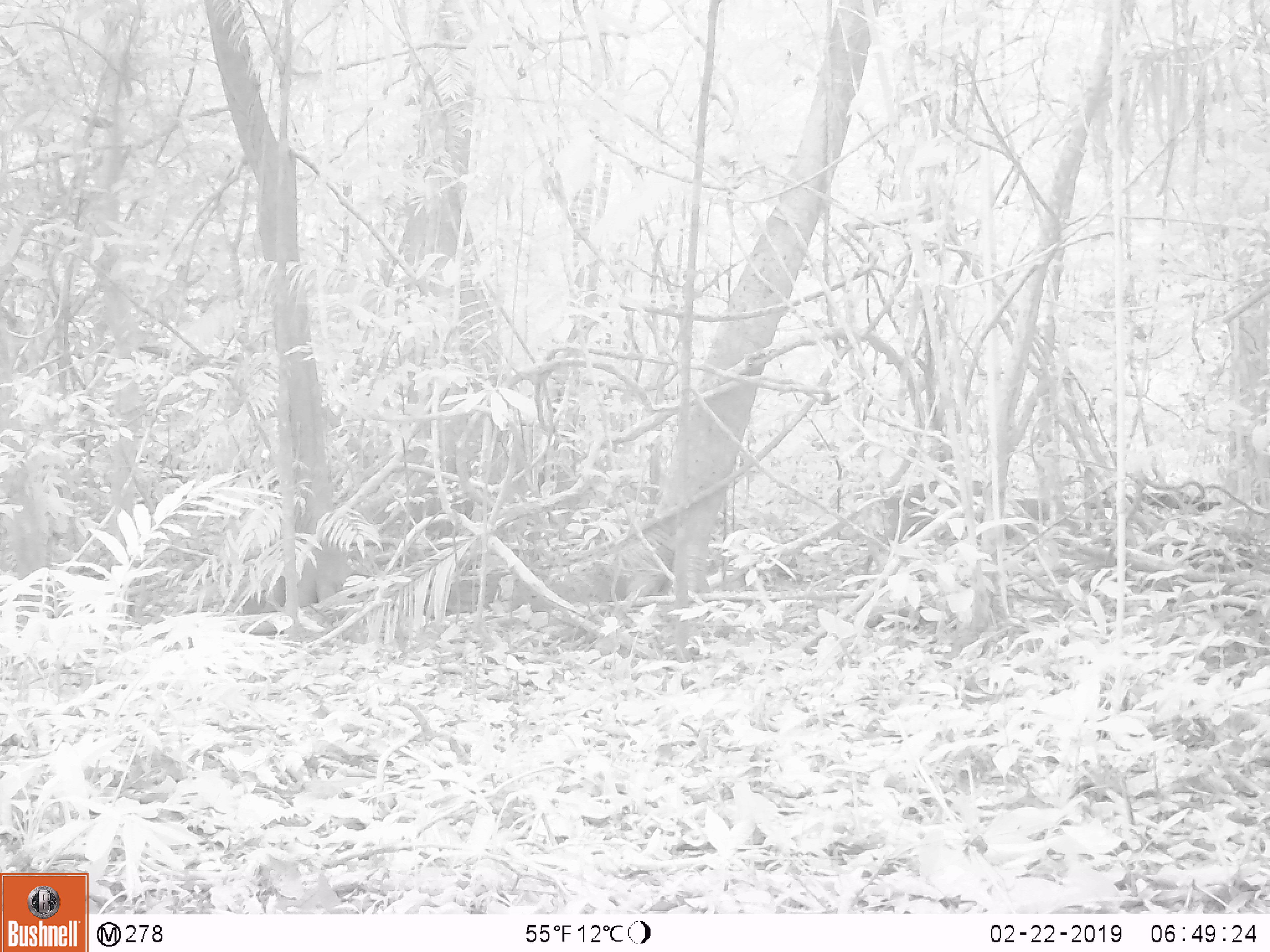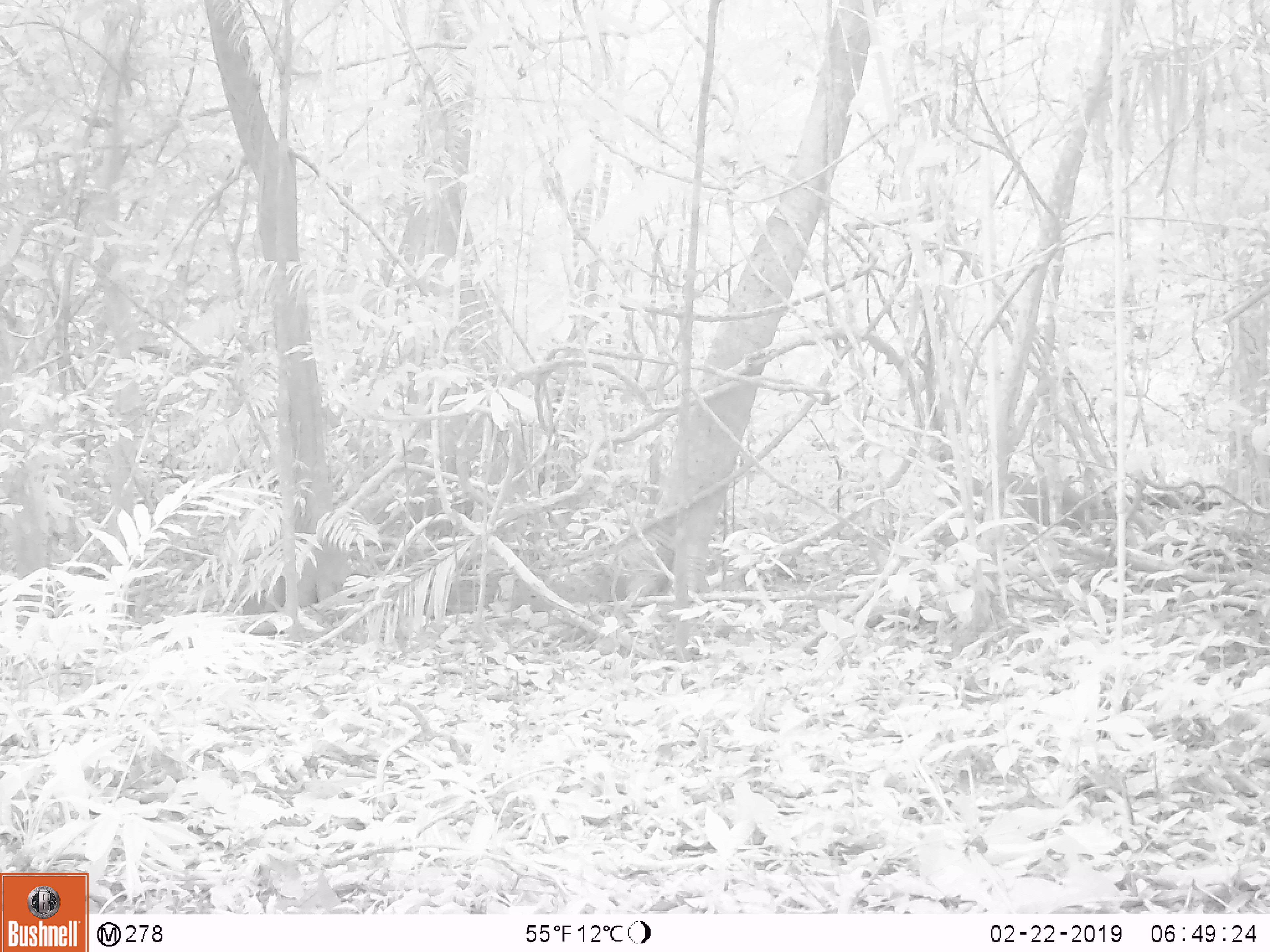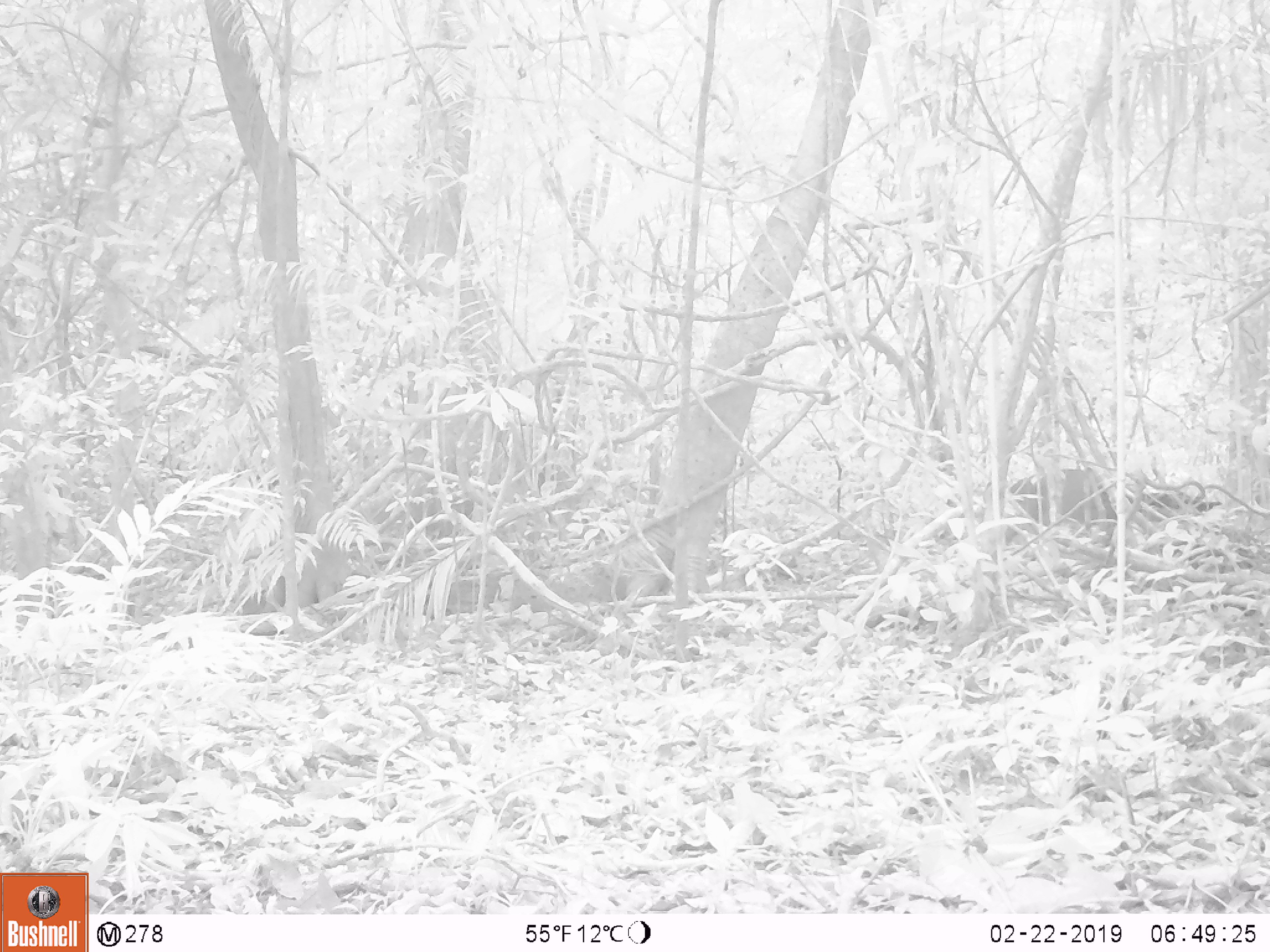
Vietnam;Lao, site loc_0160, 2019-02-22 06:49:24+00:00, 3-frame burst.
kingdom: Animalia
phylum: Chordata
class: Mammalia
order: Artiodactyla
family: Cervidae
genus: Muntiacus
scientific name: Muntiacus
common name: muntjacs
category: unidentified muntjac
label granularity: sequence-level